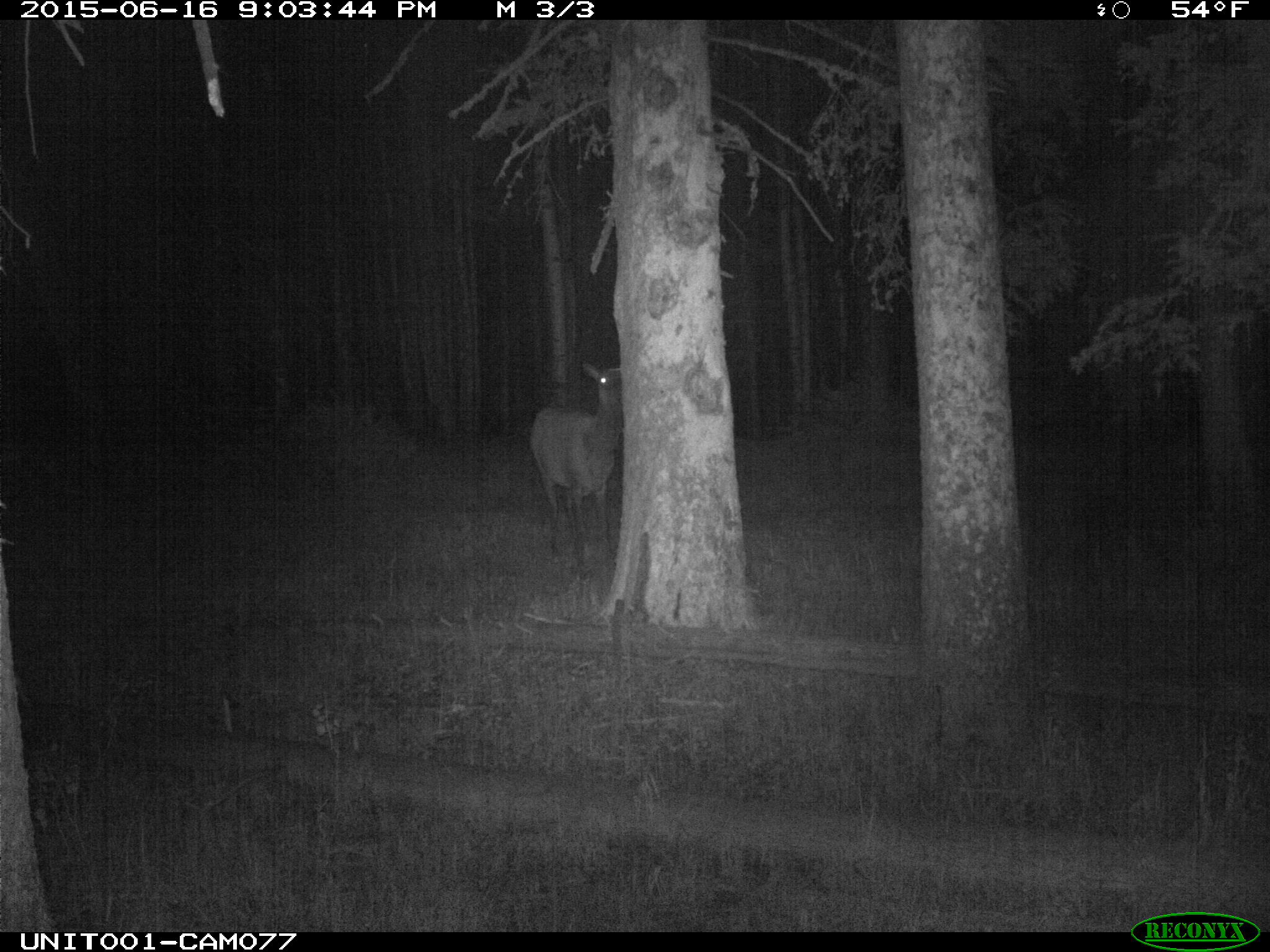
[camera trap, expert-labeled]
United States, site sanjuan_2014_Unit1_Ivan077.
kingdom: Animalia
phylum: Chordata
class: Mammalia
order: Artiodactyla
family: Cervidae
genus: Cervus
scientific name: Cervus elaphus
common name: red deer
Cervus elaphus (red deer).